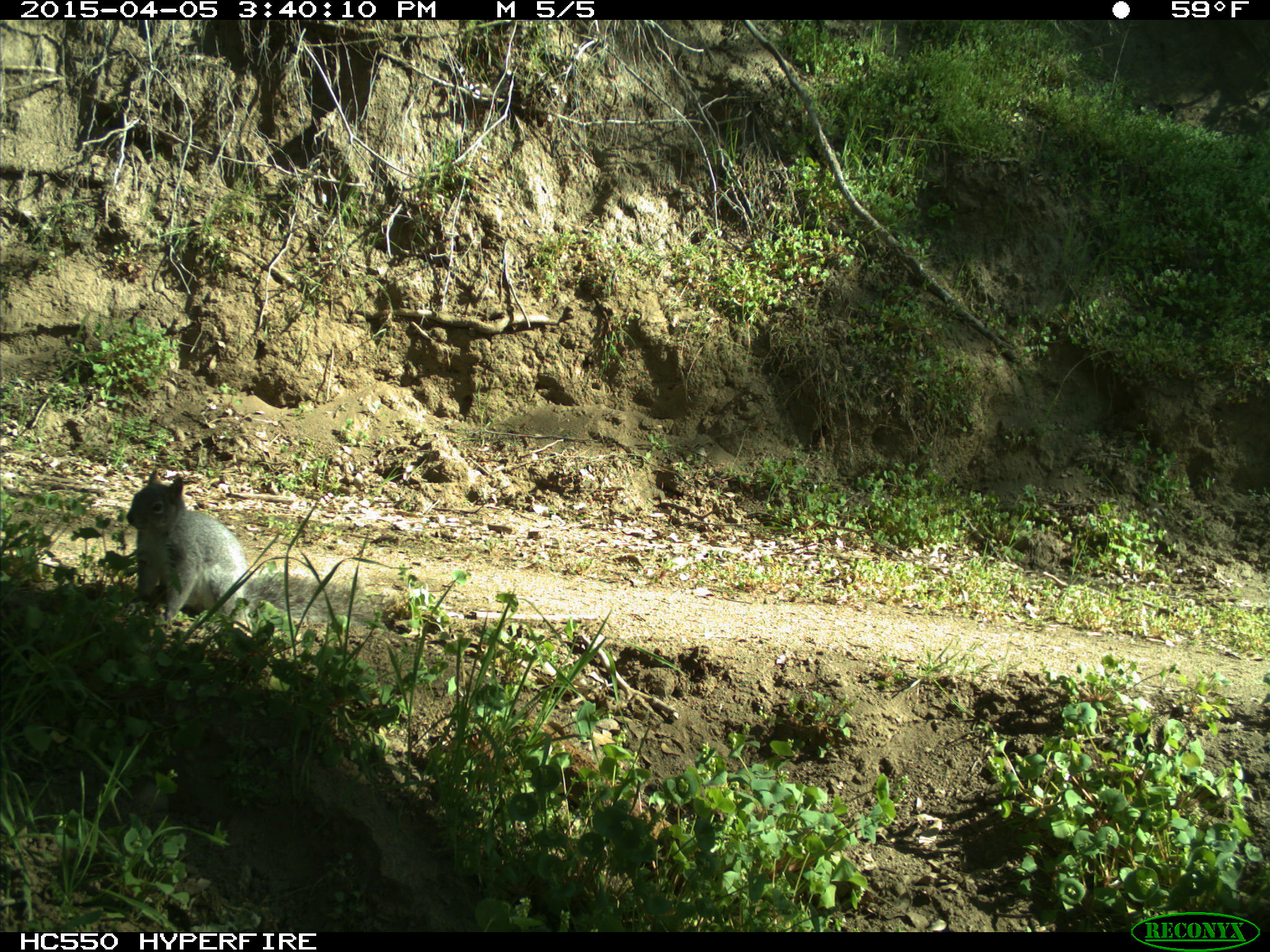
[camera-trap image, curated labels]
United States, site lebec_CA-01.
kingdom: Animalia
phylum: Chordata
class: Mammalia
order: Rodentia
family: Sciuridae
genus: Sciurus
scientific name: Sciurus carolinensis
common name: eastern gray squirrel